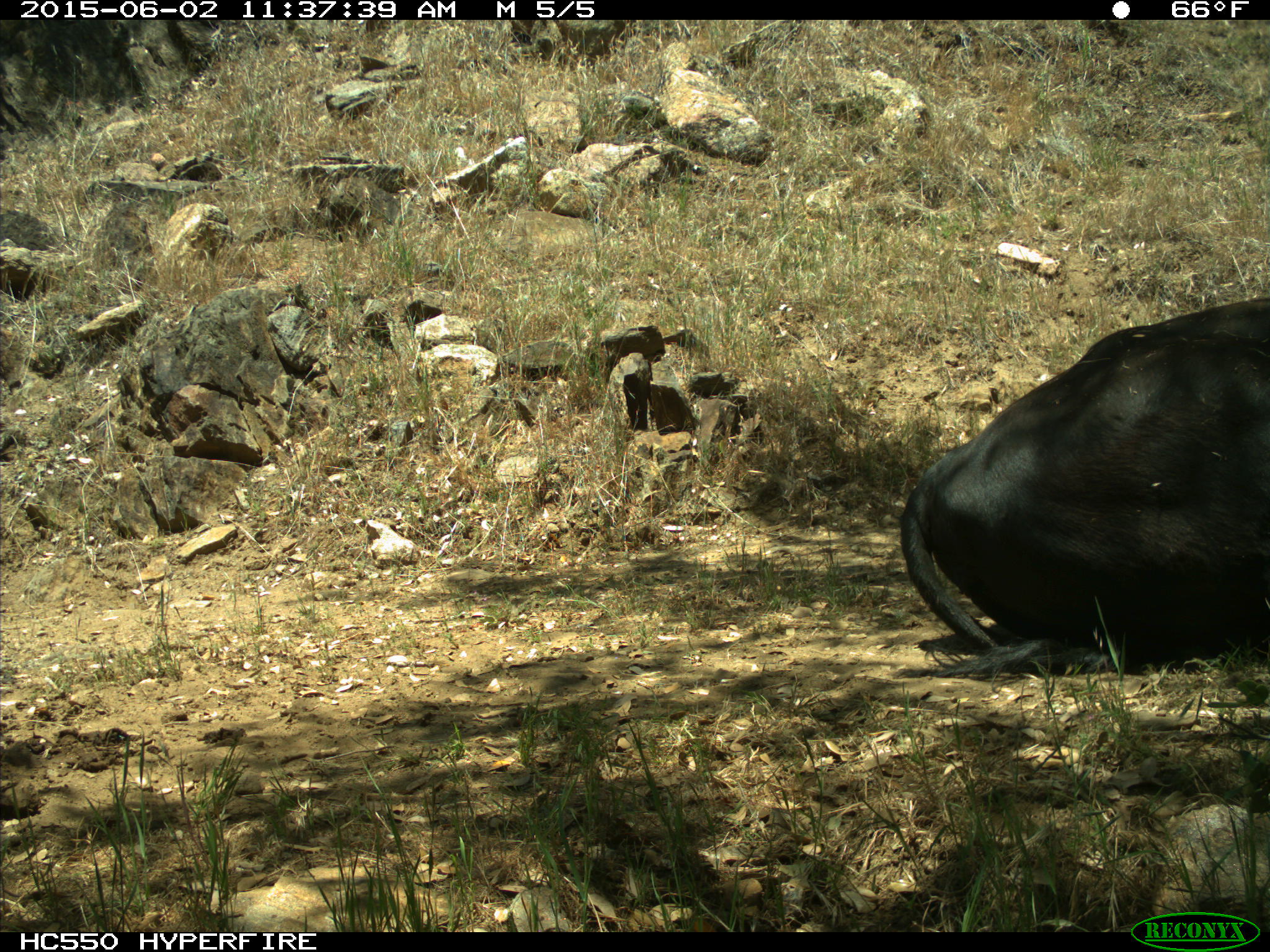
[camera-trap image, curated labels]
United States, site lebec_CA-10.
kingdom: Animalia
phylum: Chordata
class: Mammalia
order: Artiodactyla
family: Bovidae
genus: Bos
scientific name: Bos taurus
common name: domestic cow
Bos taurus (domestic cow).